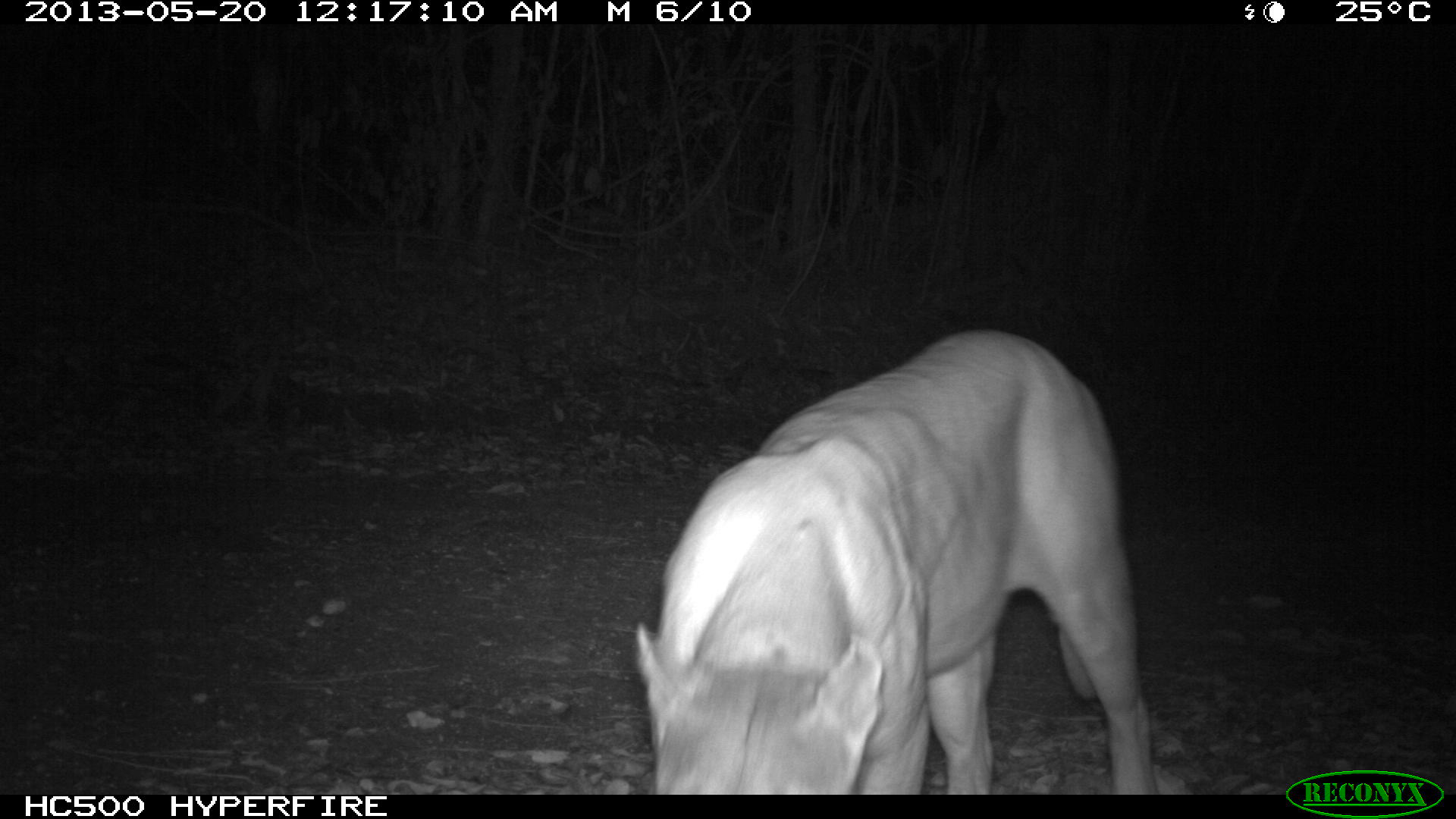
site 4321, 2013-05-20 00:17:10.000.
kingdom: Animalia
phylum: Chordata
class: Mammalia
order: Carnivora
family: Felidae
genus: Puma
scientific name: Puma concolor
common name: mountain lion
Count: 1.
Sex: male.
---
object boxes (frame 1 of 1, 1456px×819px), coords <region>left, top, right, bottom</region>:
puma concolor: <region>636, 327, 1156, 795</region>